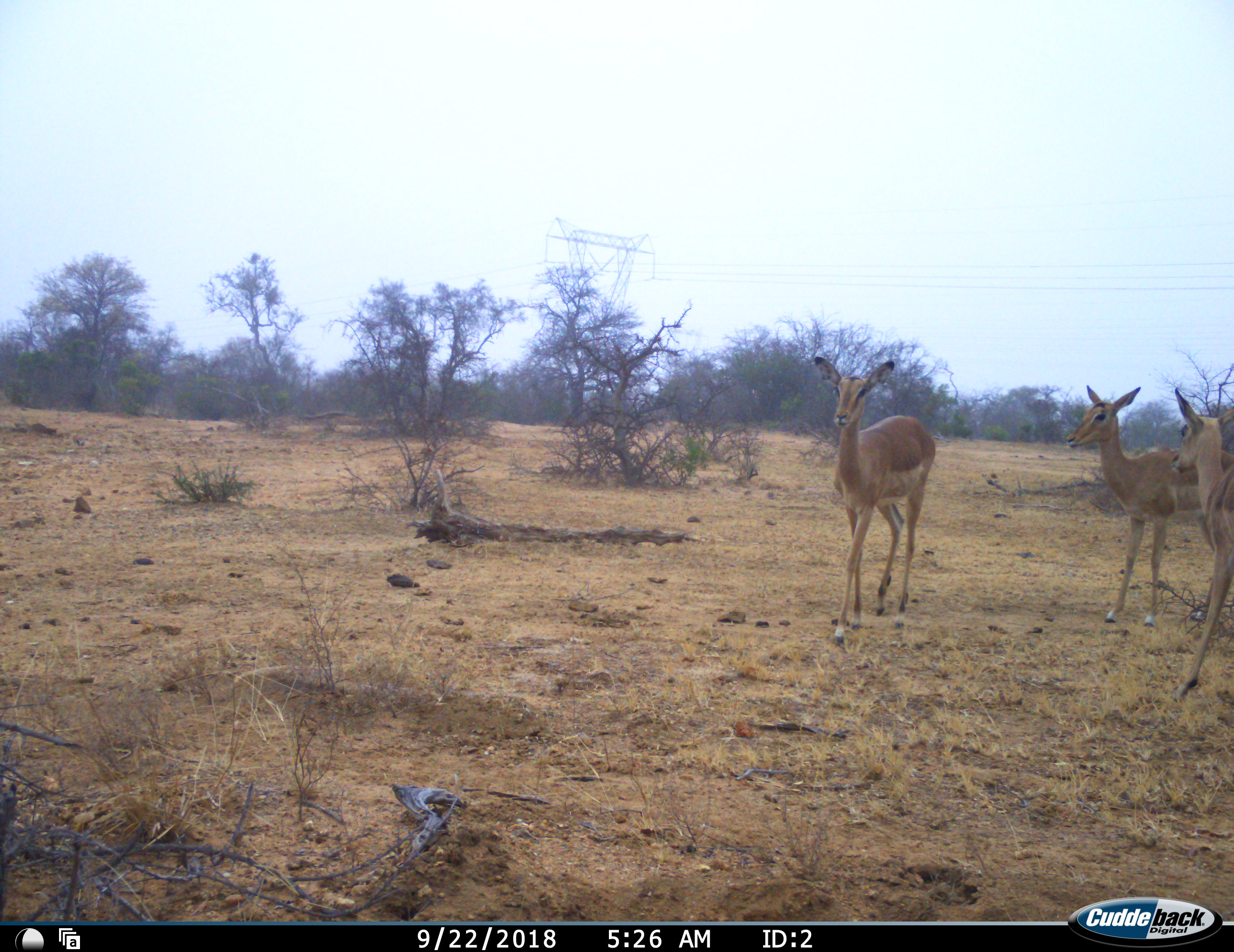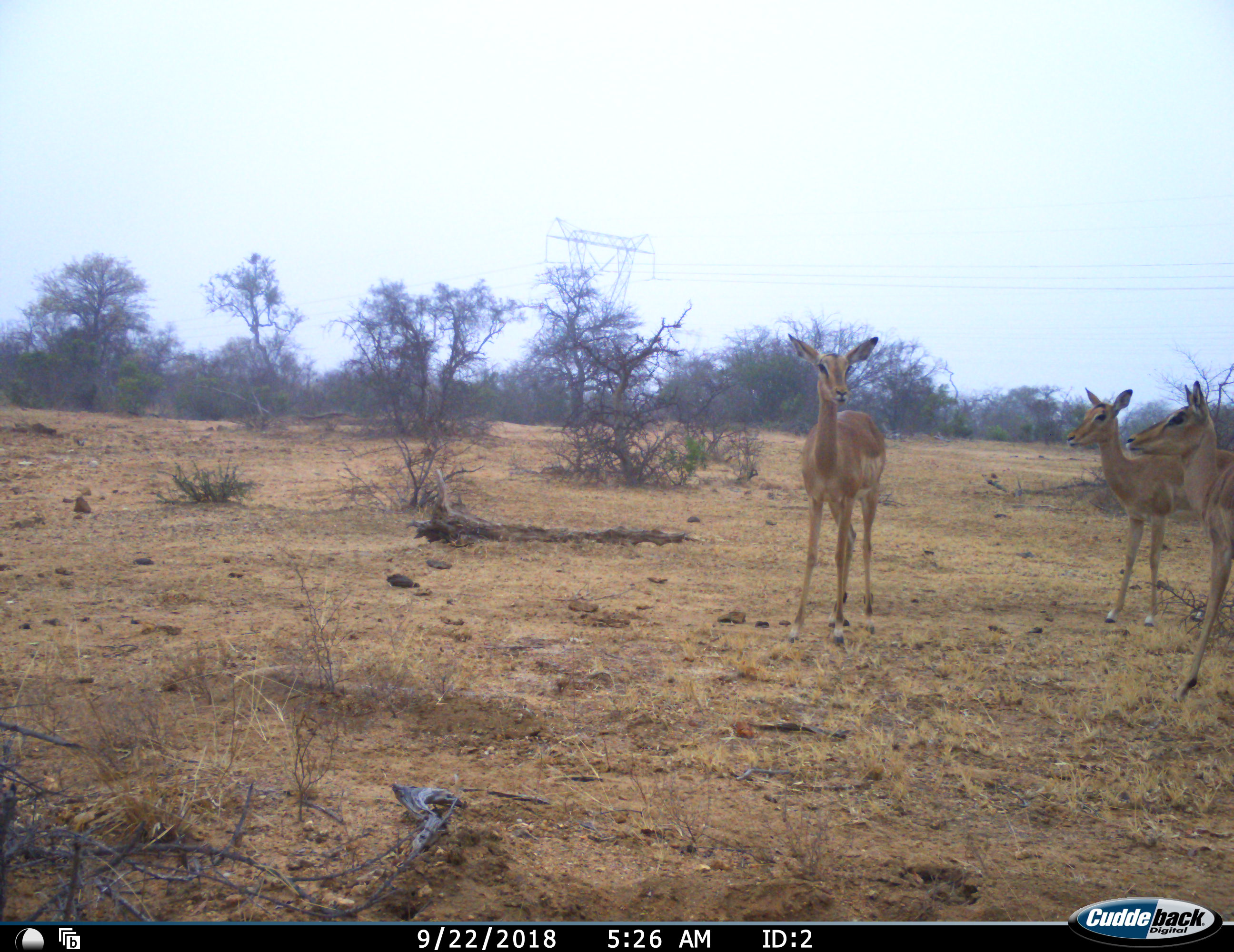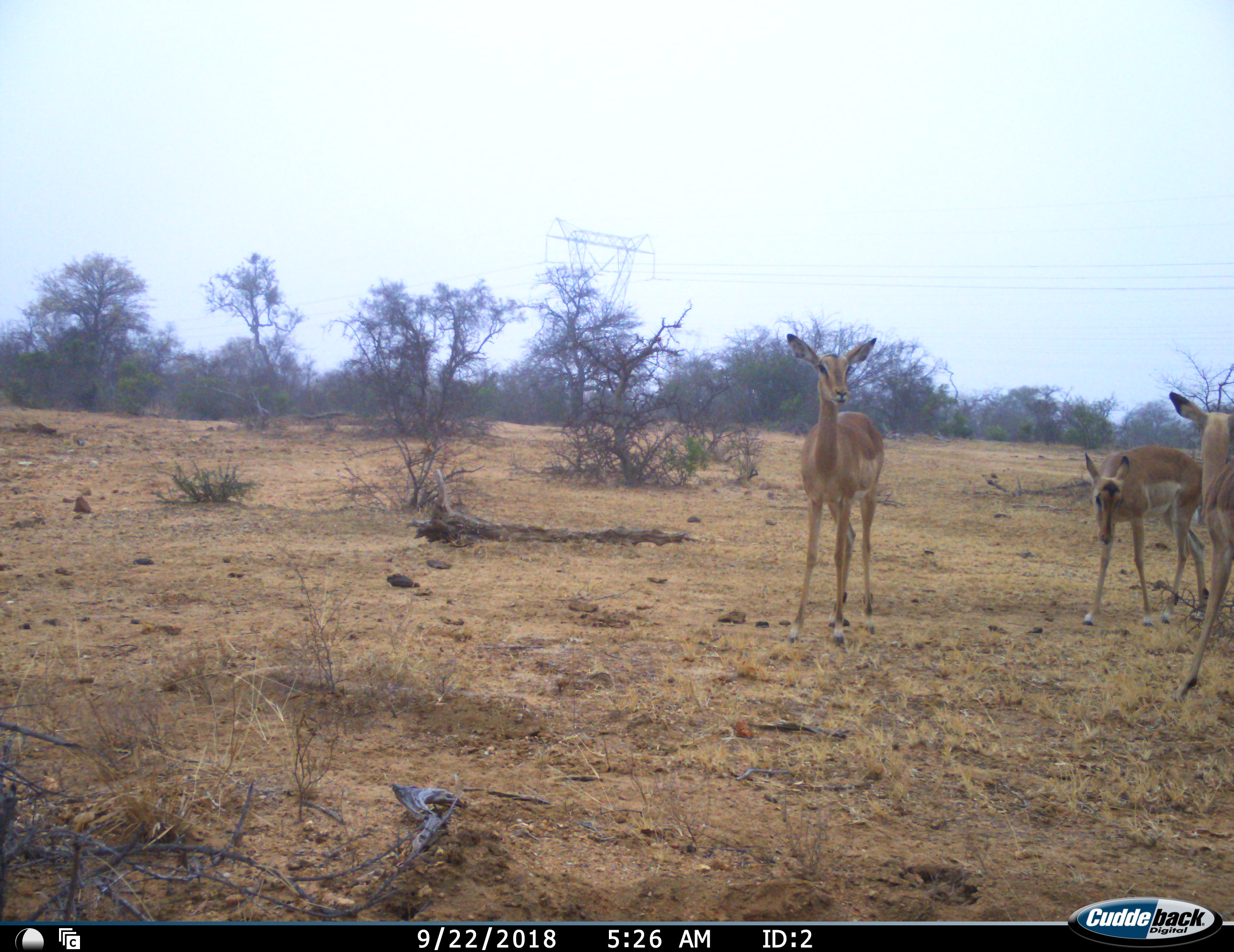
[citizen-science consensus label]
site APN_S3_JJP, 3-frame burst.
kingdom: Animalia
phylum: Chordata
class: Mammalia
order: Artiodactyla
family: Bovidae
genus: Aepyceros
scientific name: Aepyceros melampus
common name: impala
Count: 3.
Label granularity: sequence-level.